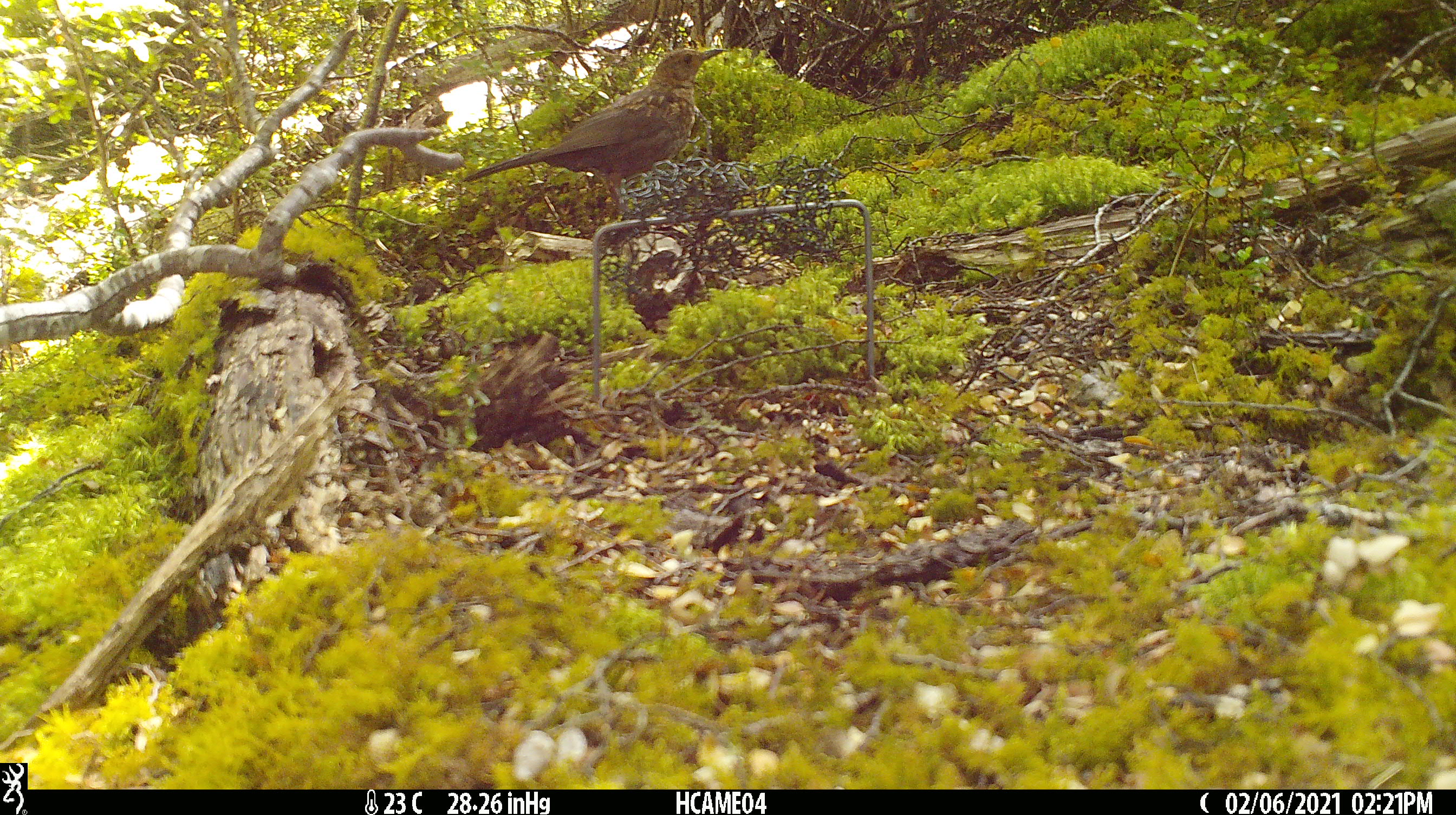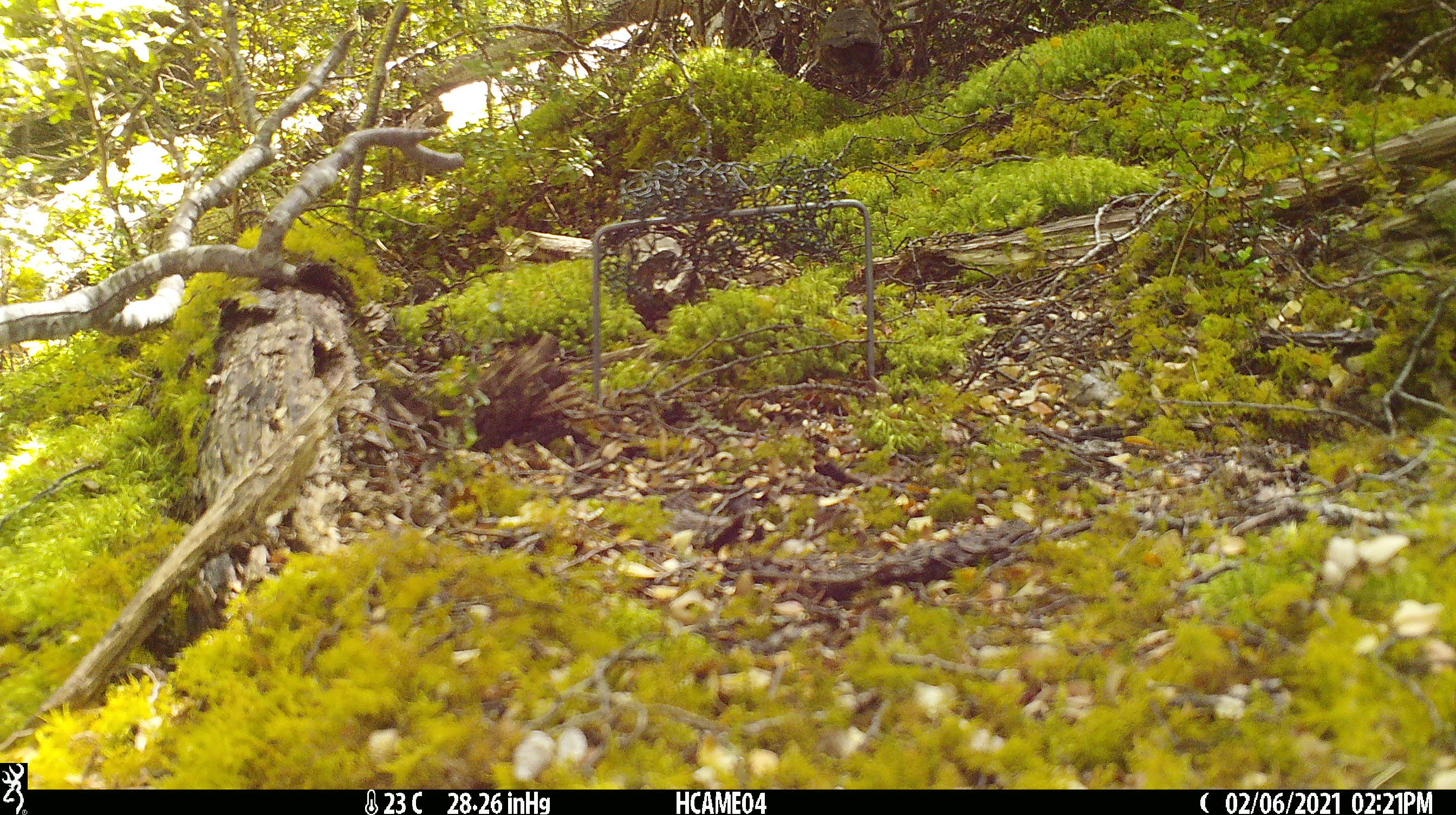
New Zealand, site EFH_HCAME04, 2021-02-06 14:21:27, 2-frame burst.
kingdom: Animalia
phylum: Chordata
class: Aves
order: Passeriformes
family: Turdidae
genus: Turdus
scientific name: Turdus philomelos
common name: song thrush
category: thrush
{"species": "thrush (song thrush) (Turdus philomelos)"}